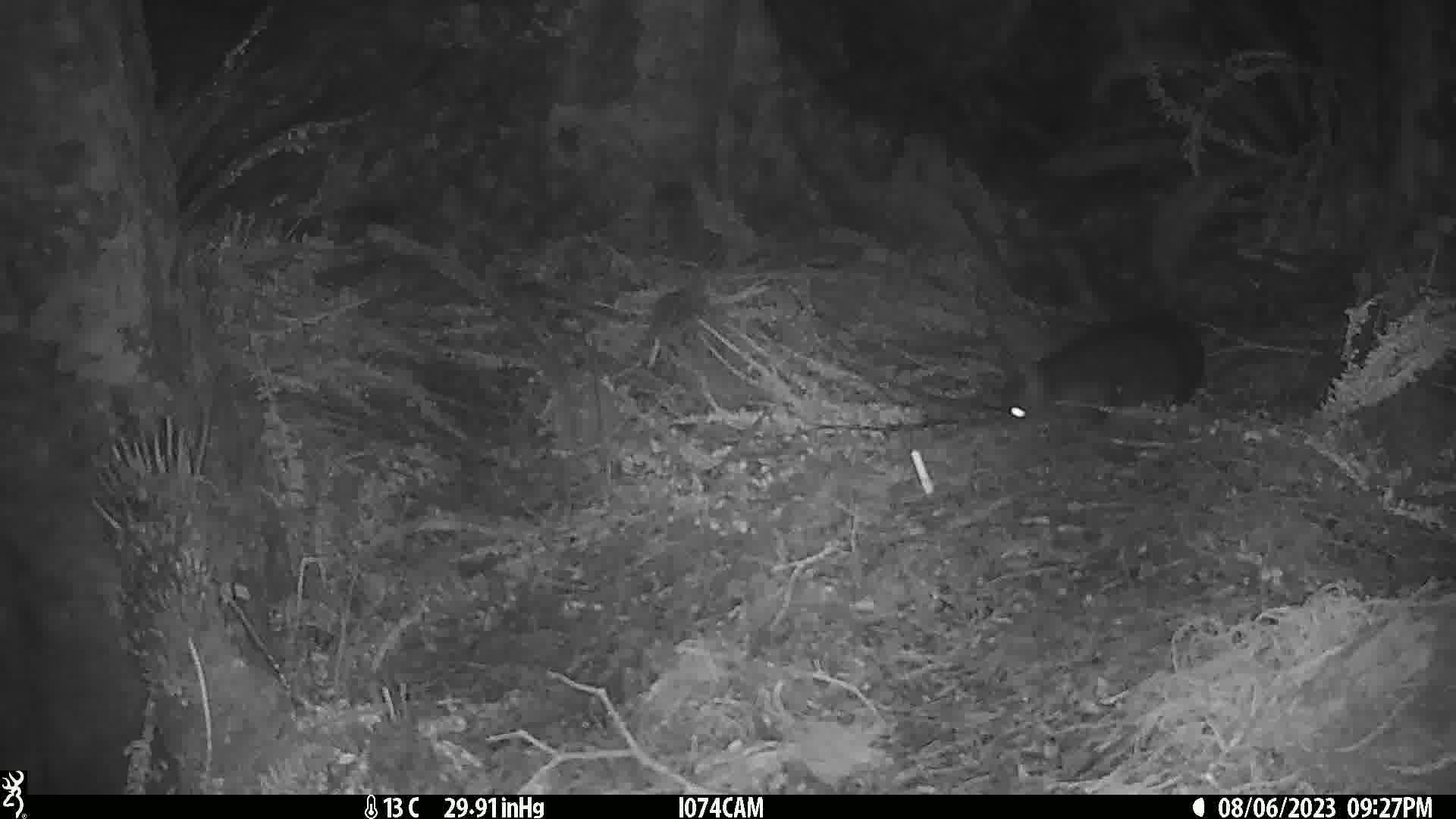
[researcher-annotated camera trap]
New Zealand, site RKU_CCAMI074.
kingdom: Animalia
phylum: Chordata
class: Mammalia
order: Diprotodontia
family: Phalangeridae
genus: Trichosurus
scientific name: Trichosurus vulpecula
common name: common brushtail possum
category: possum